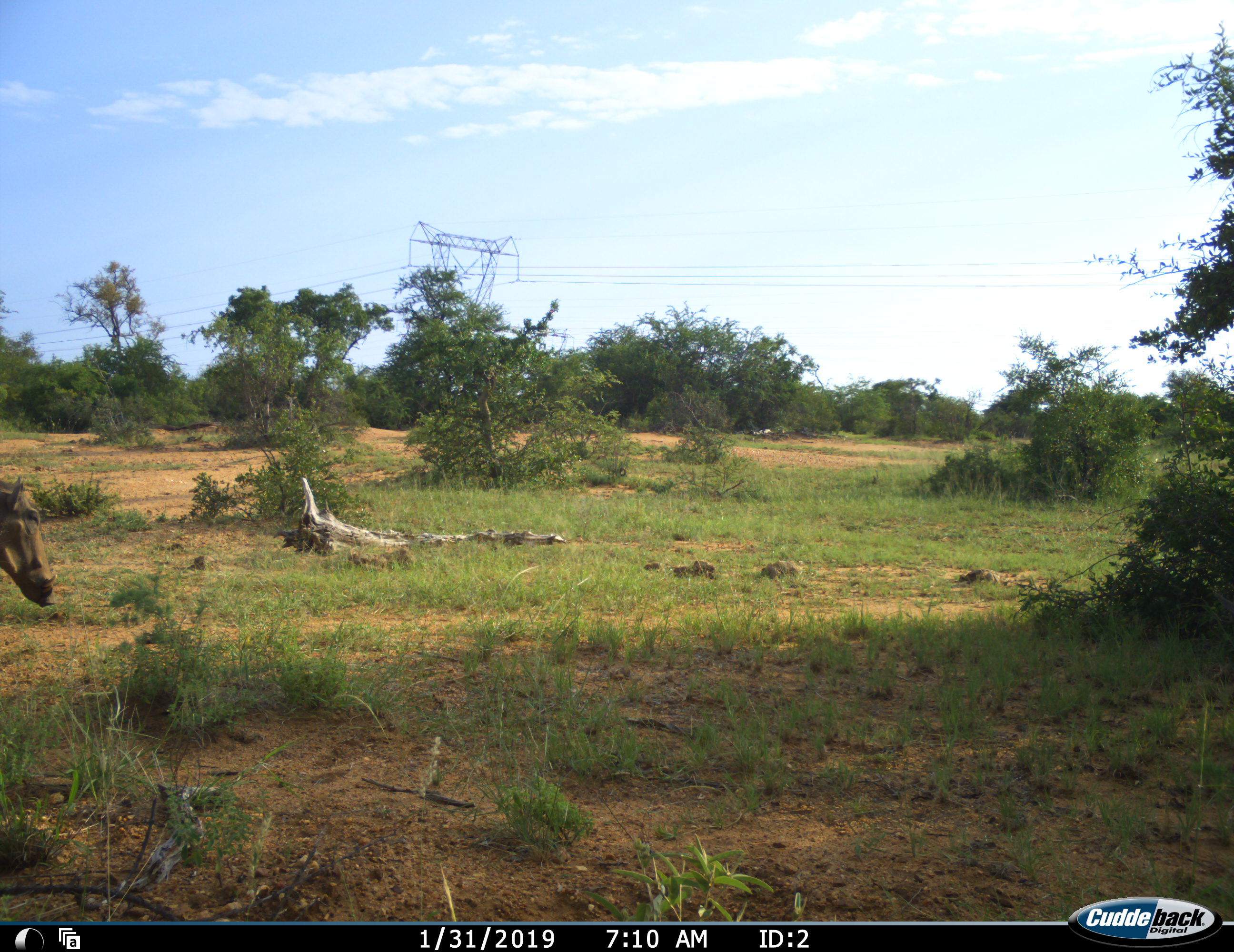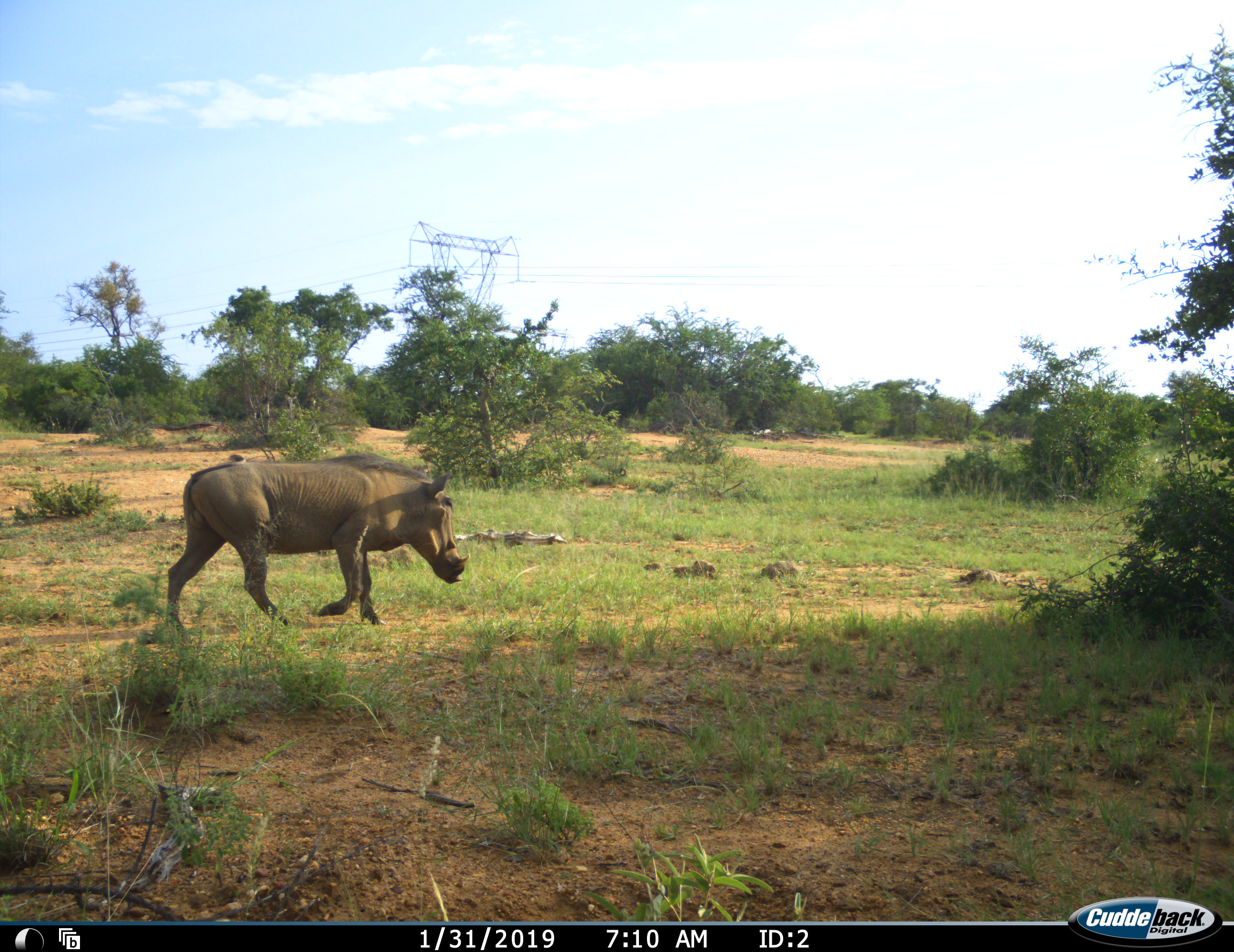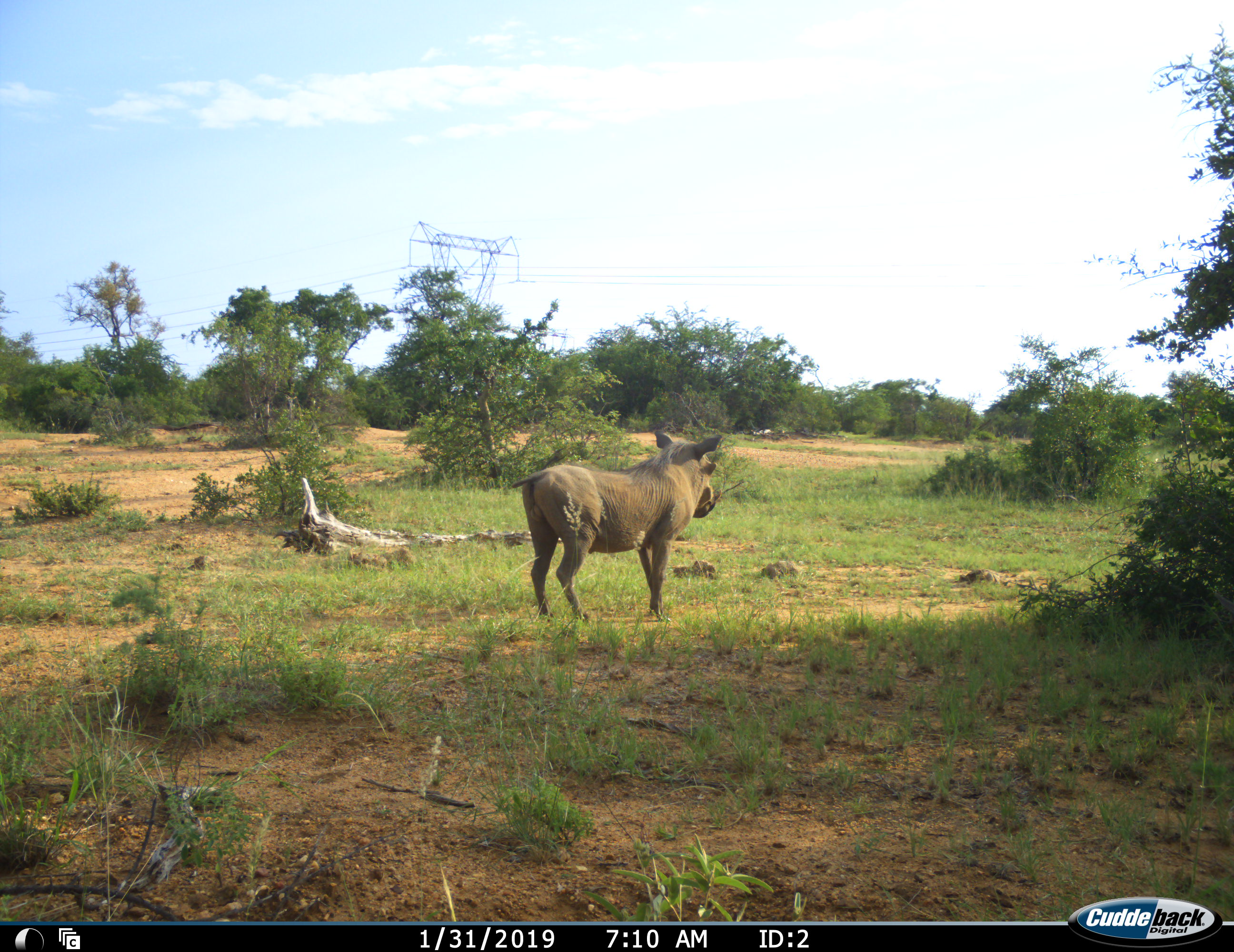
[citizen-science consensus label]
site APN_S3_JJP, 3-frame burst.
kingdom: Animalia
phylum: Chordata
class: Mammalia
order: Artiodactyla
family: Suidae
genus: Phacochoerus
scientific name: Phacochoerus africanus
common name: warthog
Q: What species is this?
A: Warthog (Phacochoerus africanus).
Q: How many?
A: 1.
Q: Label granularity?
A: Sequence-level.